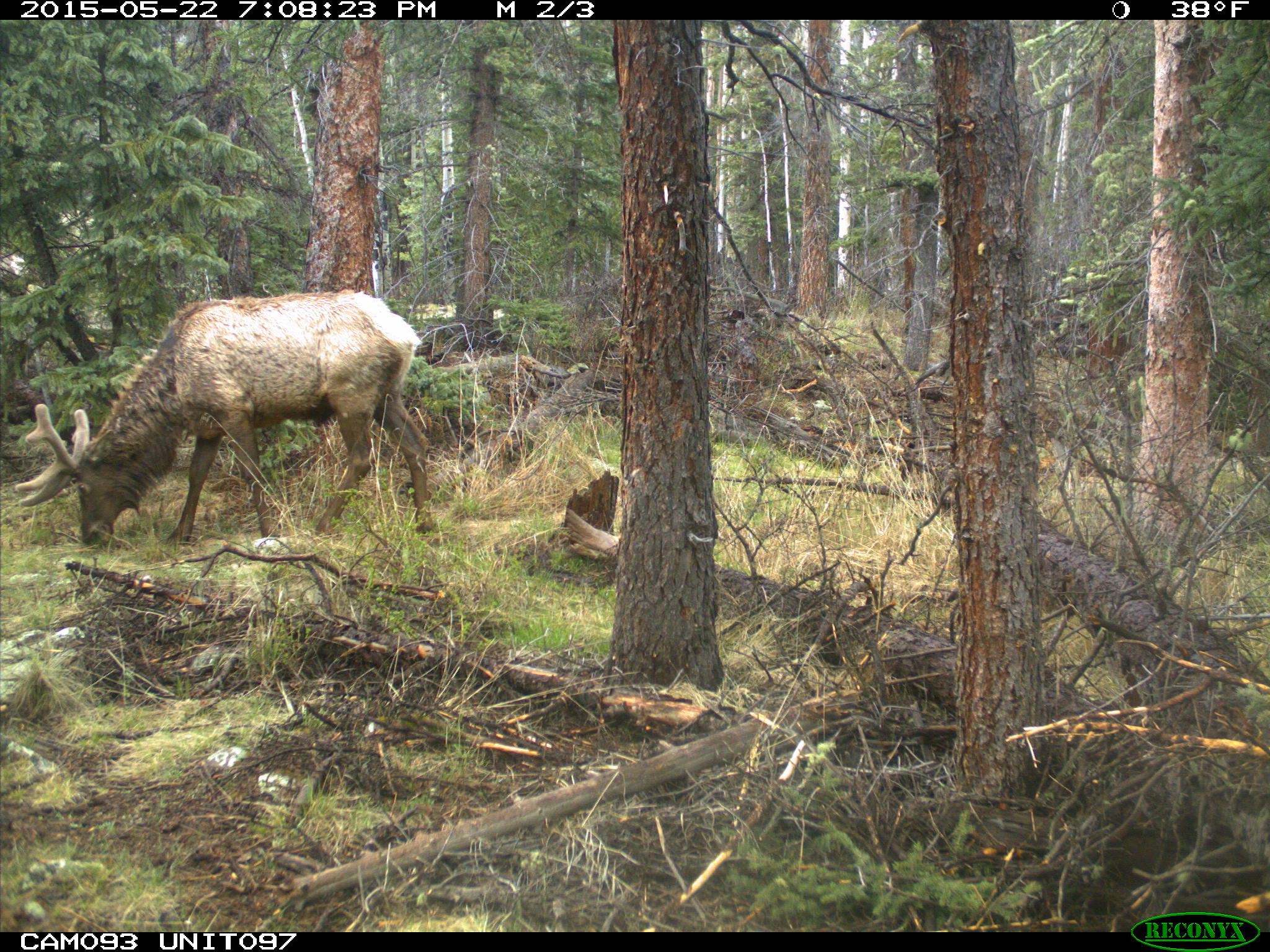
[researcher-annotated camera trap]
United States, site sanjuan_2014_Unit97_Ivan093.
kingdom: Animalia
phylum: Chordata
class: Mammalia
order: Artiodactyla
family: Cervidae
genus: Cervus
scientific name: Cervus elaphus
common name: red deer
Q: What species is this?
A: Cervus elaphus (red deer).